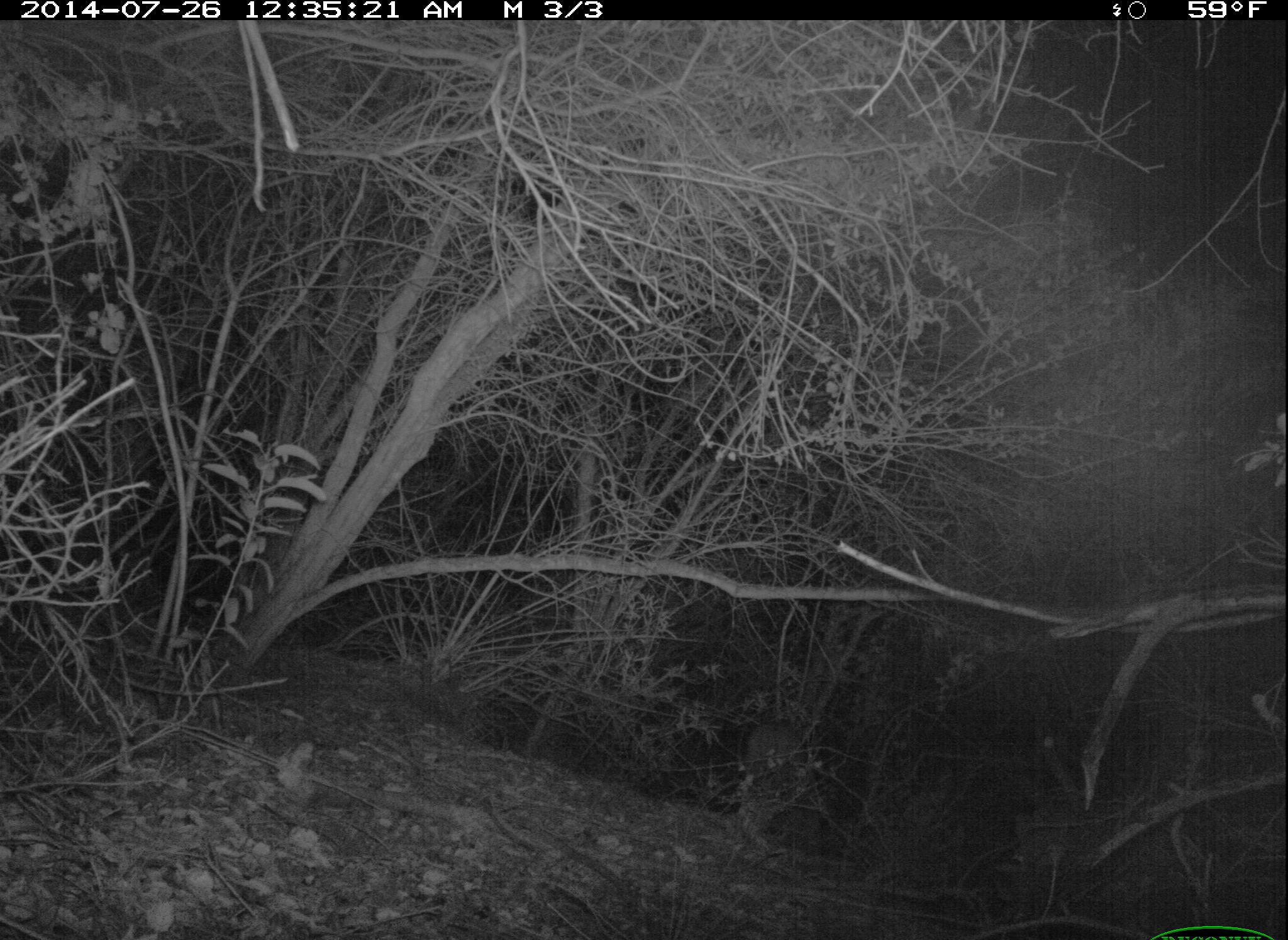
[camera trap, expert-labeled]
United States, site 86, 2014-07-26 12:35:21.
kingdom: Animalia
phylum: Chordata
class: Mammalia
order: Carnivora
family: Felidae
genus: Lynx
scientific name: Lynx rufus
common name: bobcat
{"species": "bobcat (Lynx rufus)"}